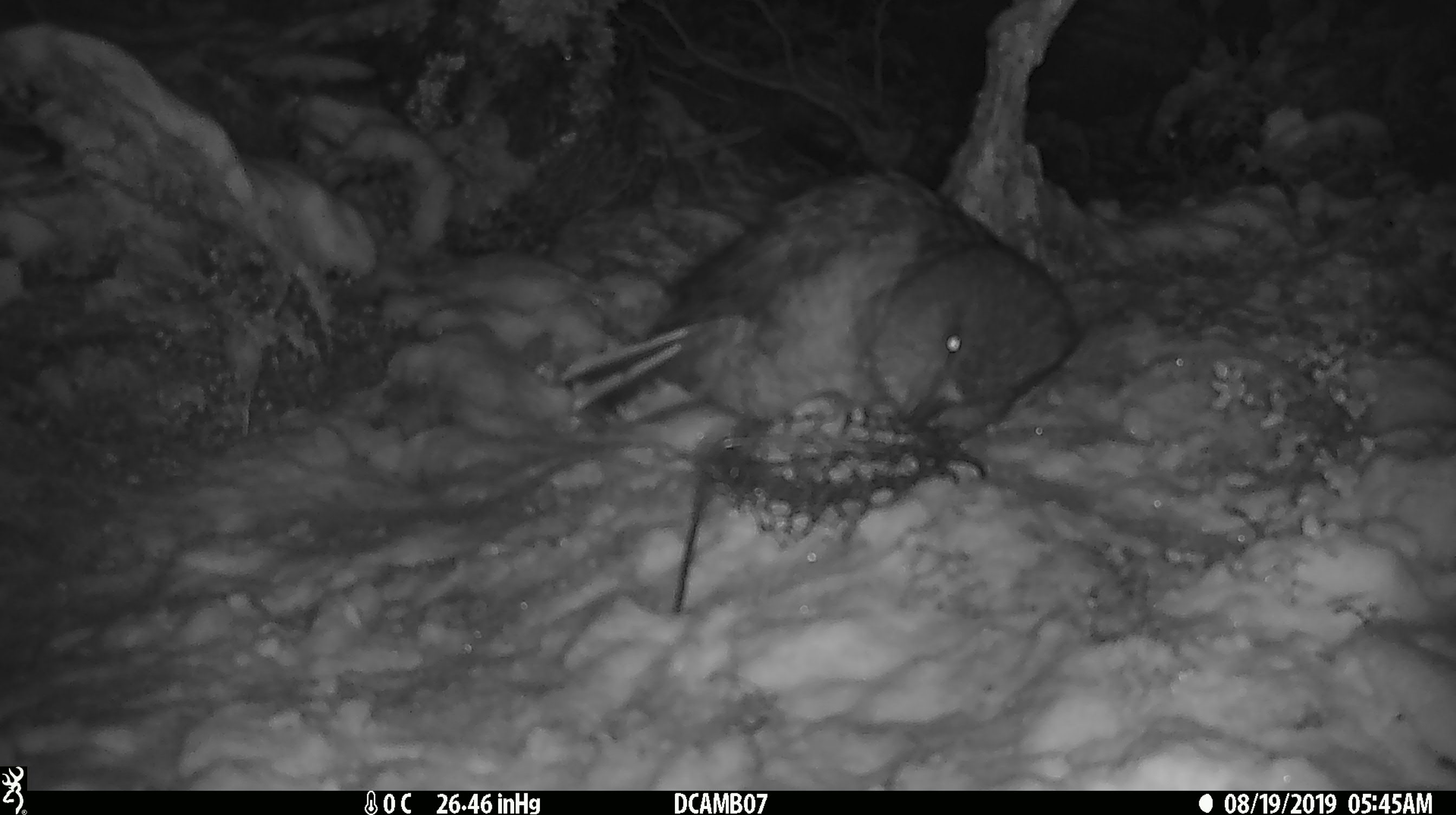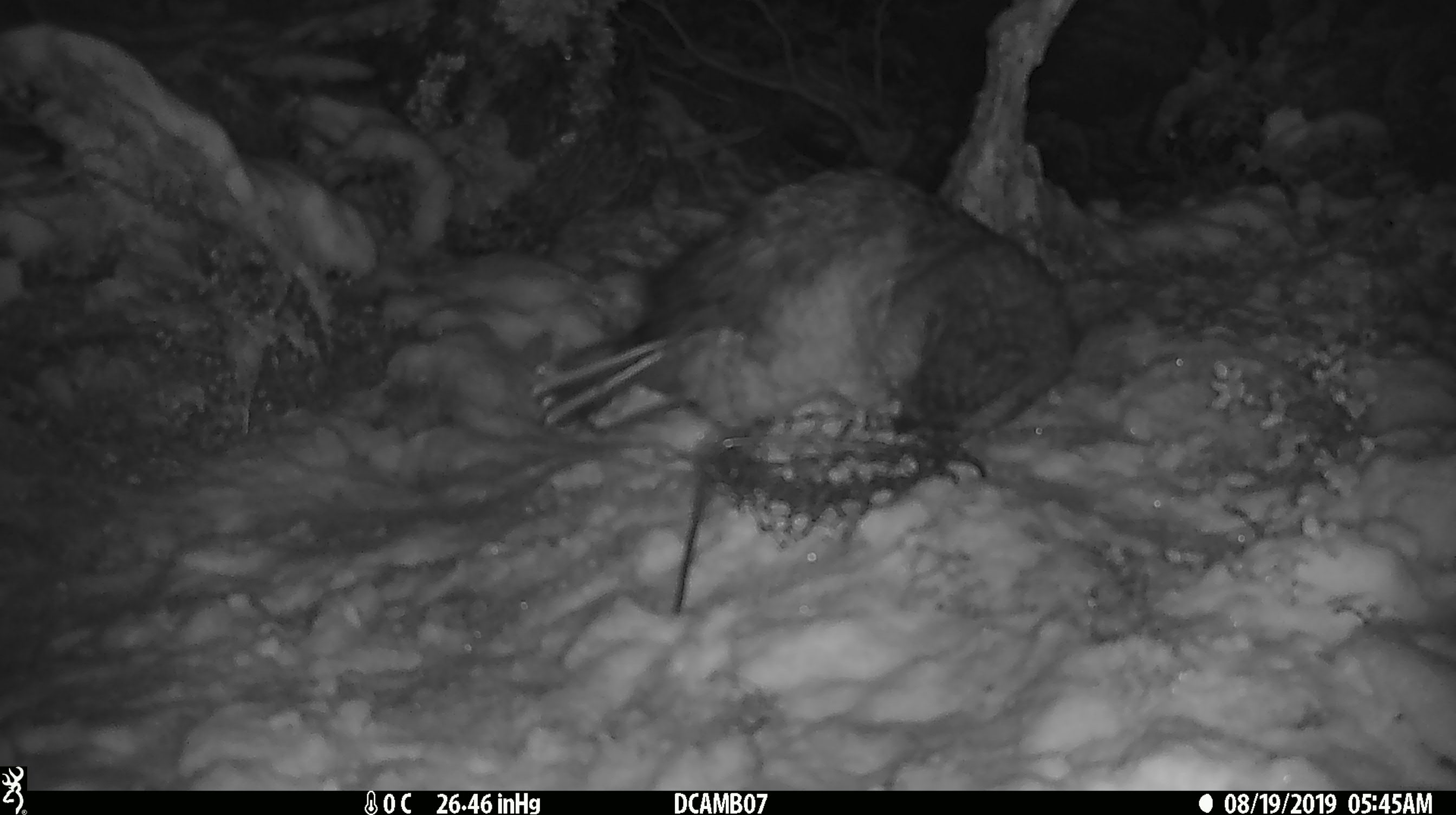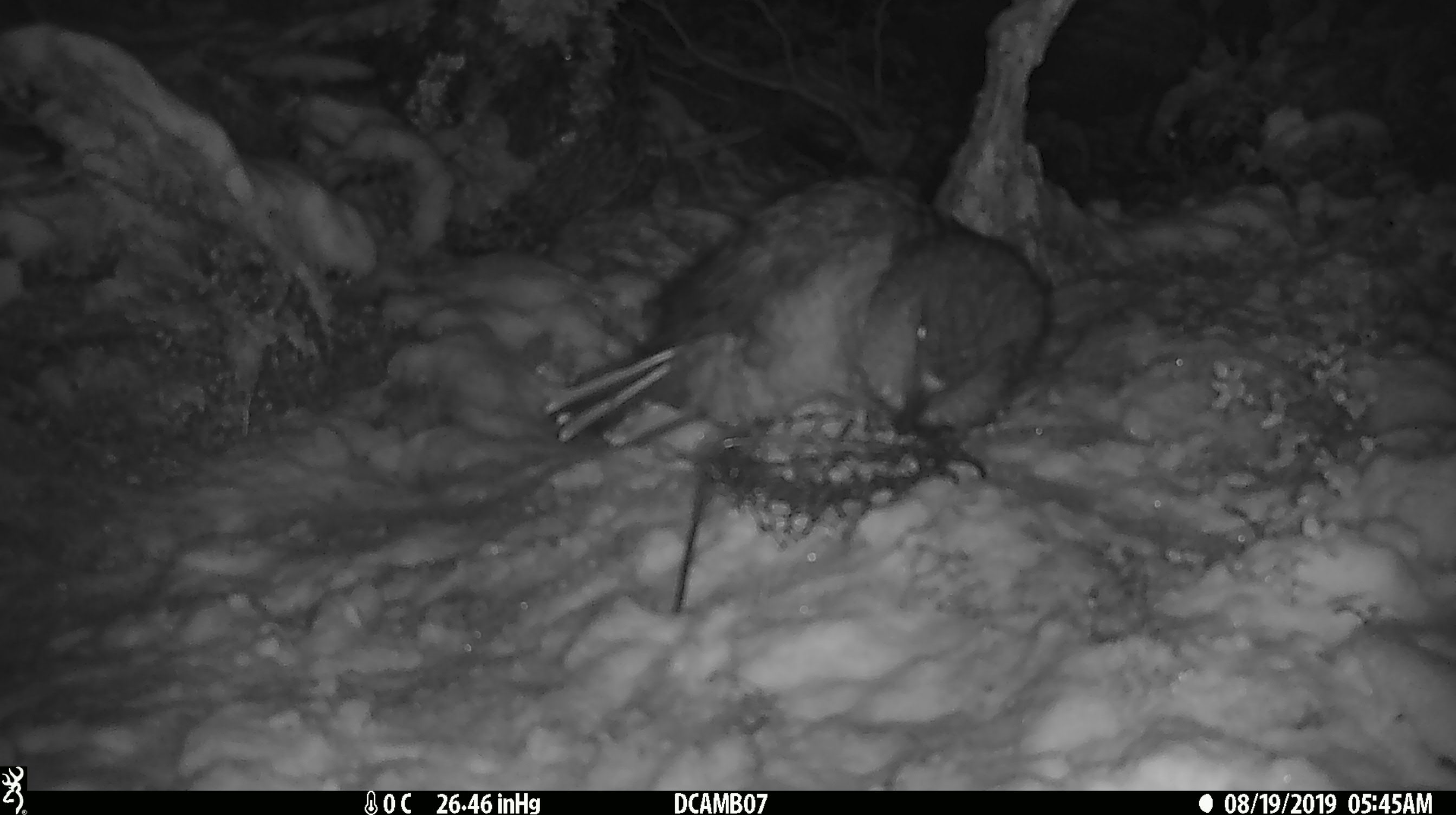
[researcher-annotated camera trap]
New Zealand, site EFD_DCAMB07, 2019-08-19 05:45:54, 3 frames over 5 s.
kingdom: Animalia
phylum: Chordata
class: Aves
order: Psittaciformes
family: Strigopidae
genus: Nestor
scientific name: Nestor notabilis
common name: kea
Kea (Nestor notabilis).